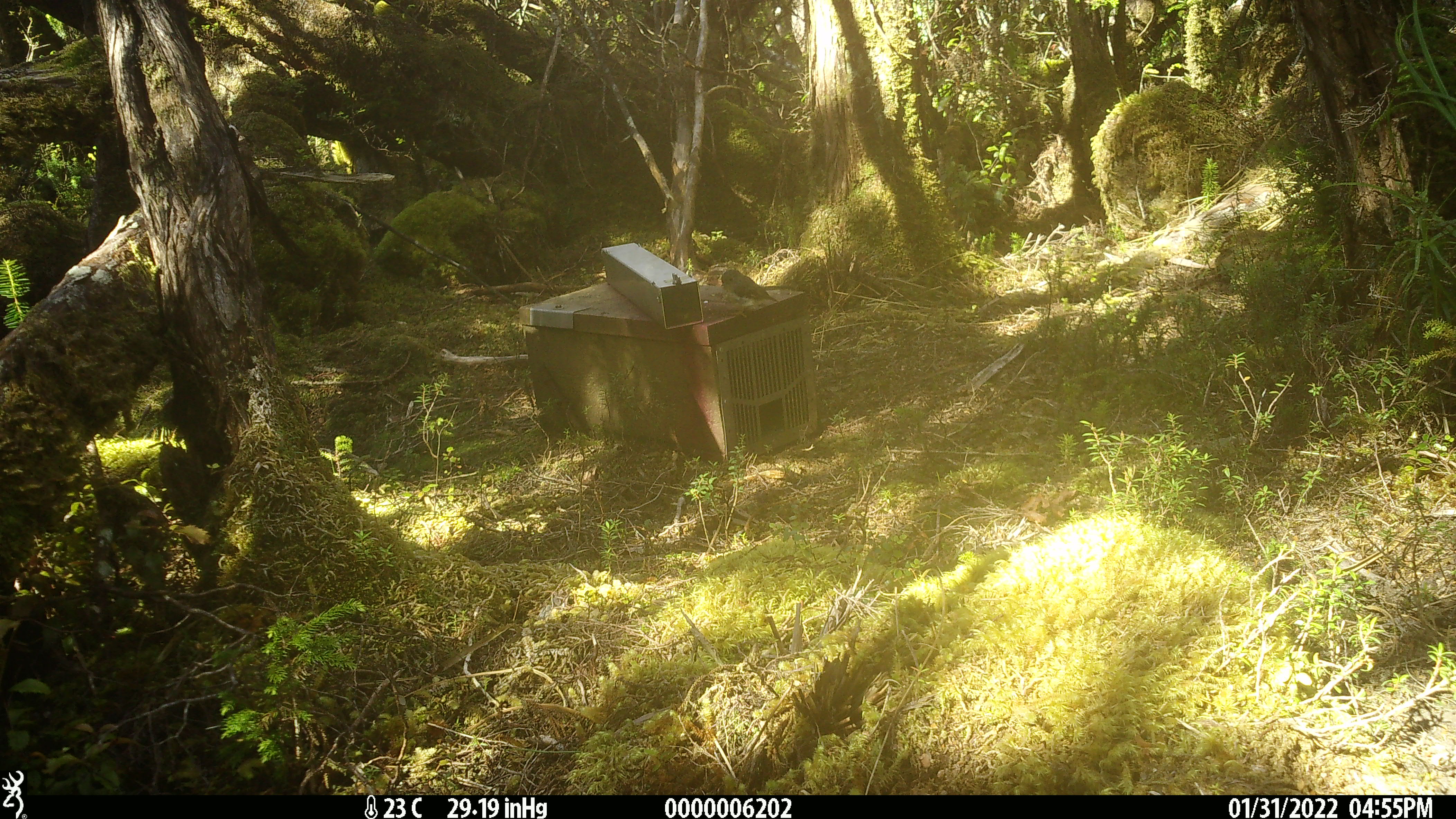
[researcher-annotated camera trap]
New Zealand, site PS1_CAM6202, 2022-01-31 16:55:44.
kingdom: Animalia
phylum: Chordata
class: Aves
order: Passeriformes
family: Petroicidae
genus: Petroica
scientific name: Petroica macrocephala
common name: tomtit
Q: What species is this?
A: Tomtit (Petroica macrocephala).